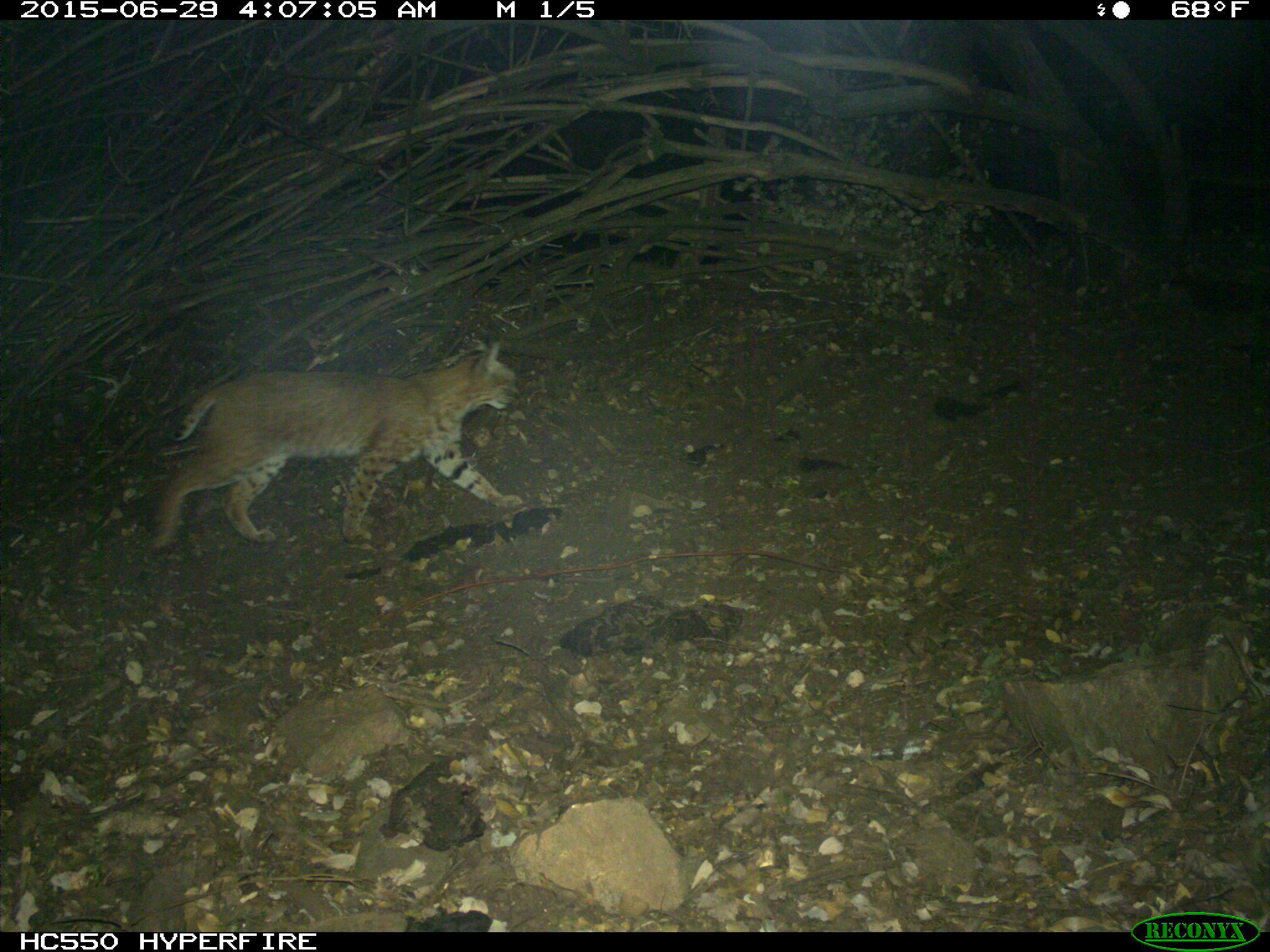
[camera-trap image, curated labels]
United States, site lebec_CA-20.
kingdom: Animalia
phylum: Chordata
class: Mammalia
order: Carnivora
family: Felidae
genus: Lynx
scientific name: Lynx rufus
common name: bobcat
Lynx rufus (bobcat).